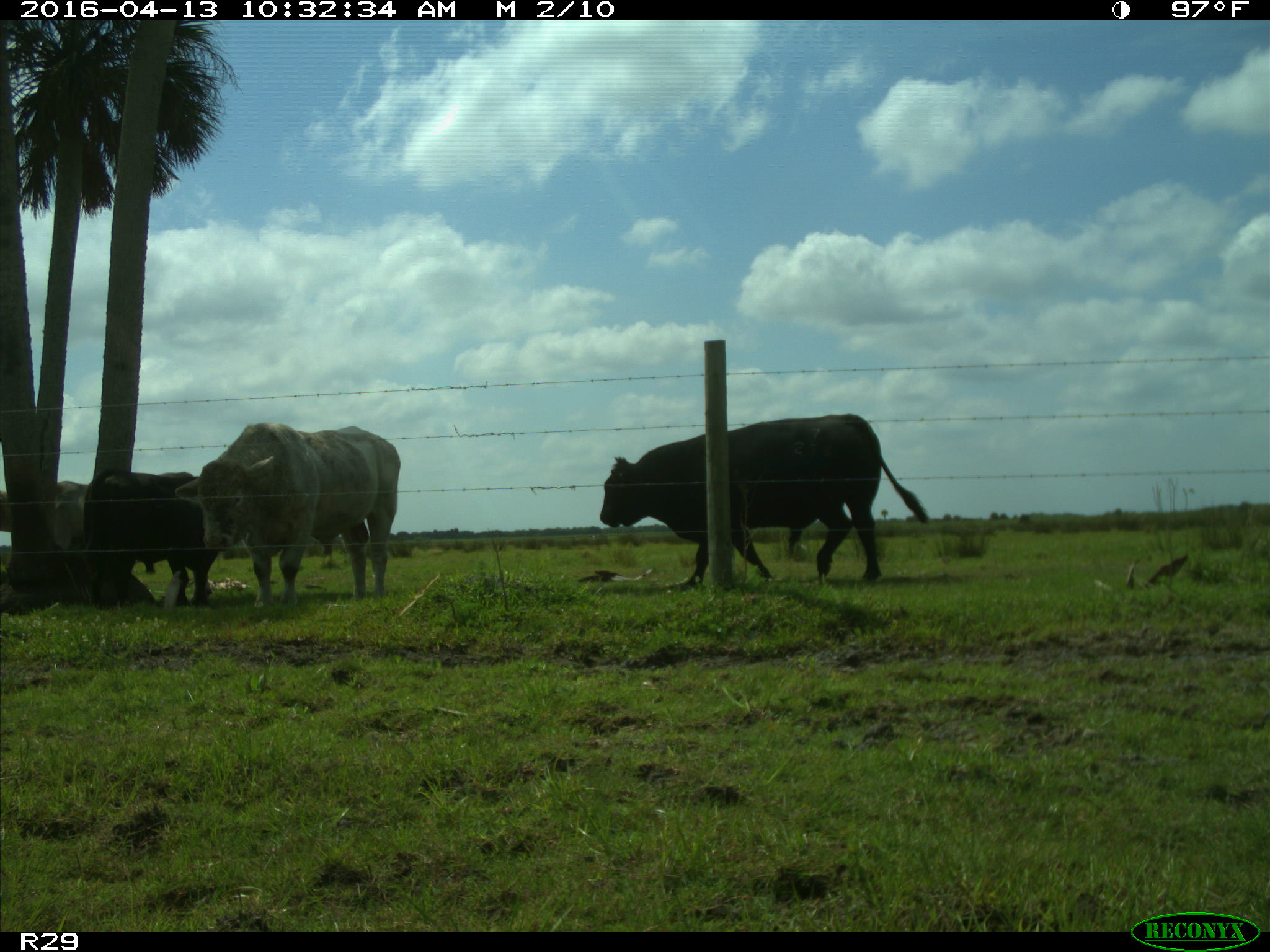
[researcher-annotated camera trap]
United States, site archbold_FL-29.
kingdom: Animalia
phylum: Chordata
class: Mammalia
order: Artiodactyla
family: Bovidae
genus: Bos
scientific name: Bos taurus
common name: domestic cow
Bos taurus (domestic cow).